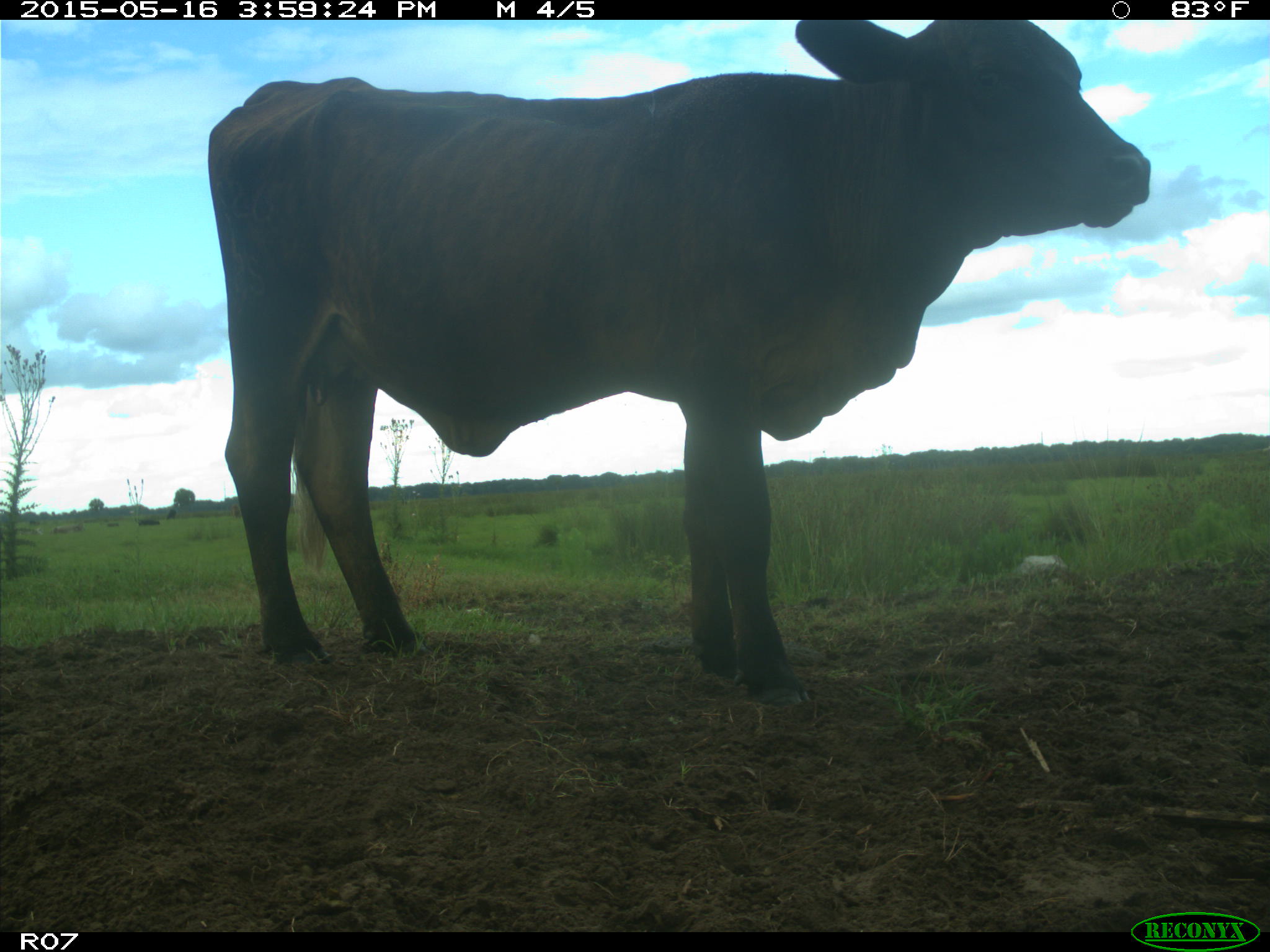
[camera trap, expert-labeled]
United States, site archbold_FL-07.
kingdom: Animalia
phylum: Chordata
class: Mammalia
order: Artiodactyla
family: Bovidae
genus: Bos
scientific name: Bos taurus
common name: domestic cow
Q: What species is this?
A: Bos taurus (domestic cow).